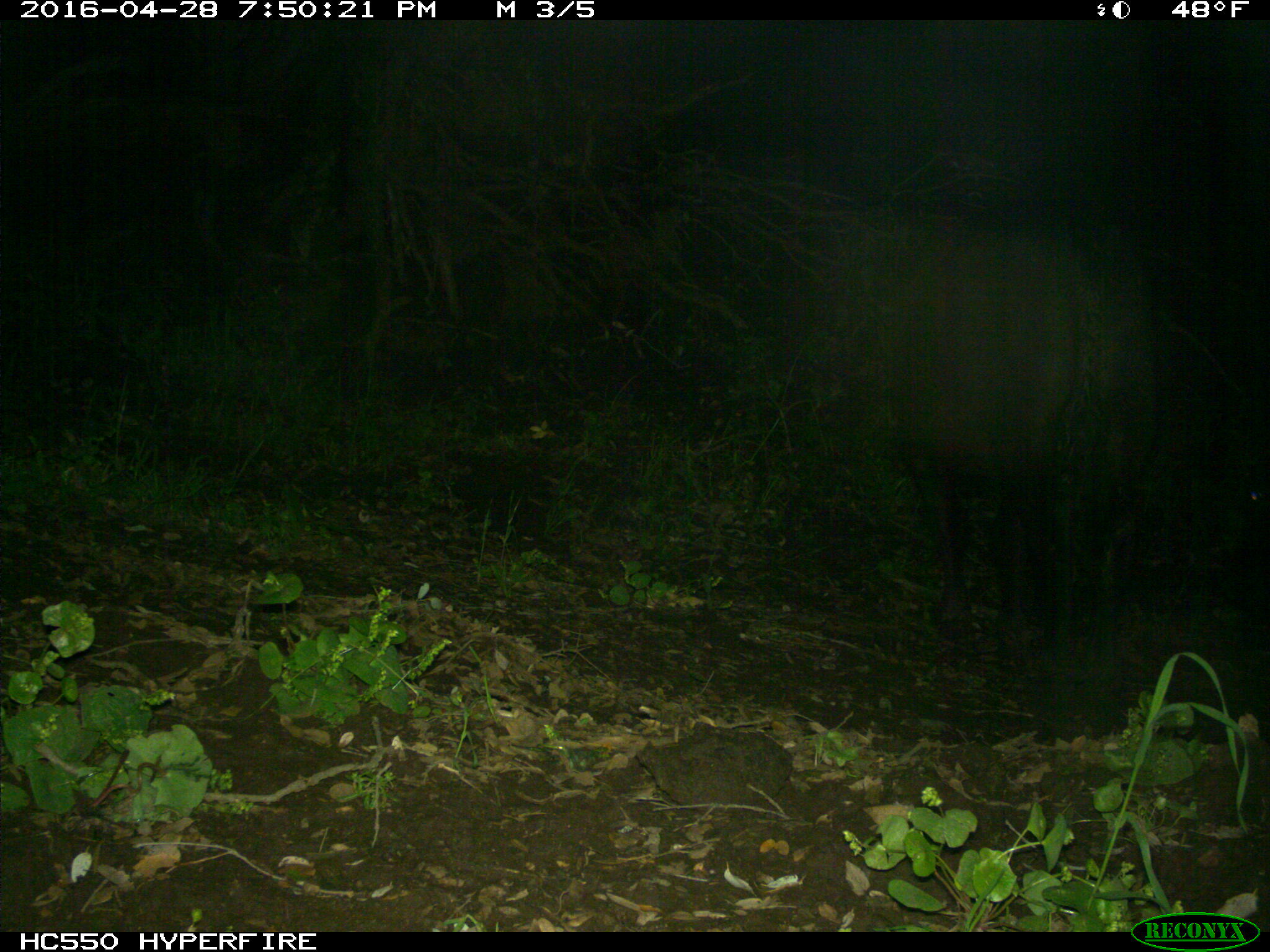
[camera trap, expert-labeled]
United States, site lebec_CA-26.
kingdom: Animalia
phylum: Chordata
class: Mammalia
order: Artiodactyla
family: Bovidae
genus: Bos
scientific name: Bos taurus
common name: domestic cow